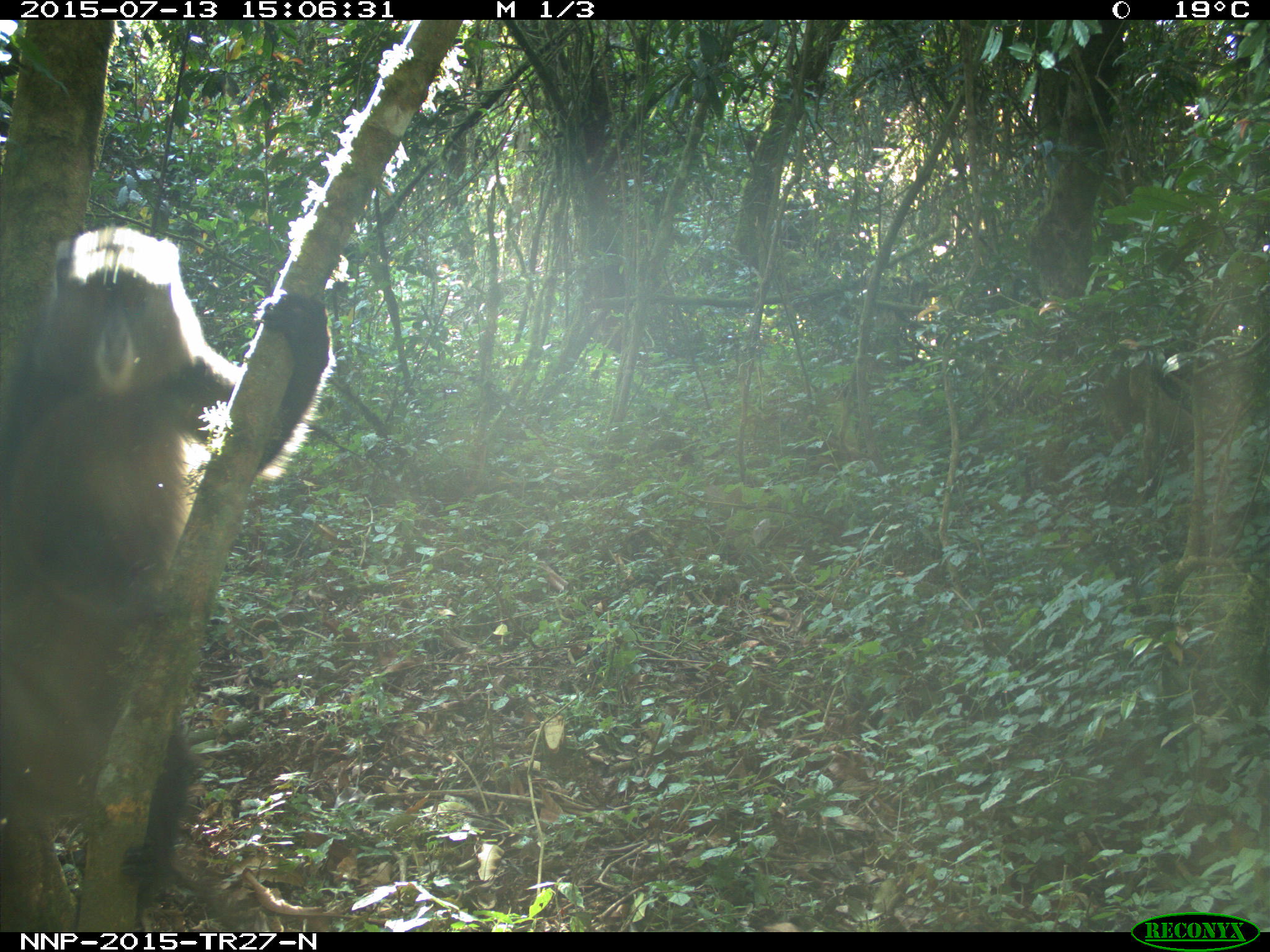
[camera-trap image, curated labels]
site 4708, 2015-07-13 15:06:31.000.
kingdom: Animalia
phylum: Chordata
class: Mammalia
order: Primates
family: Cercopithecidae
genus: Cercopithecus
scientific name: Cercopithecus mitis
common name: blue monkey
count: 1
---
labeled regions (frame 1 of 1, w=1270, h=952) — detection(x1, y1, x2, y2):
cercopithecus mitis: detection(0, 201, 333, 927)